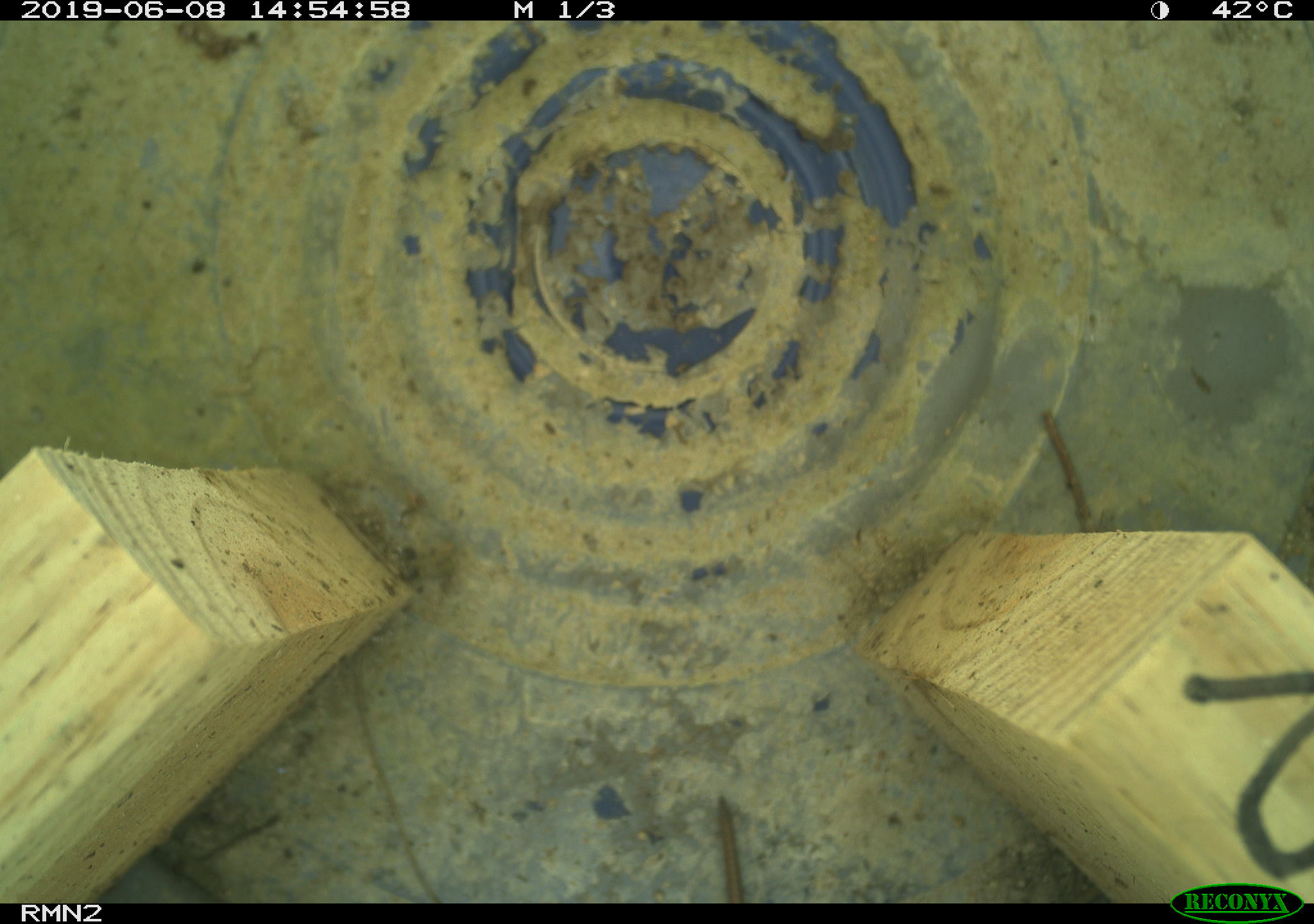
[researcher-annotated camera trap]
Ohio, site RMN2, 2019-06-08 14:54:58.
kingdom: Animalia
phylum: Chordata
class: Reptilia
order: Squamata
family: Scincidae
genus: Plestiodon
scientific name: Plestiodon fasciatus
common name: common five-lined skink